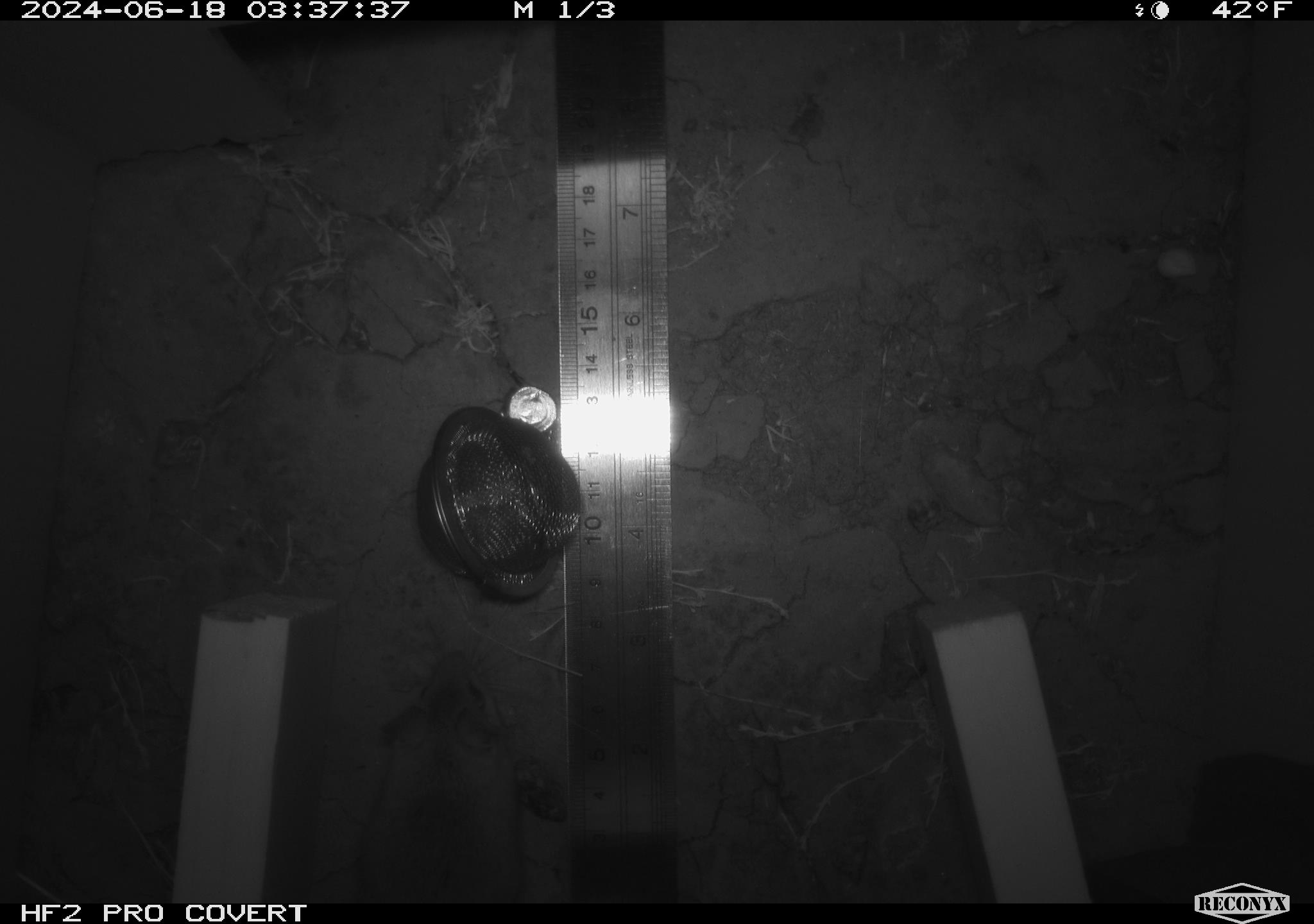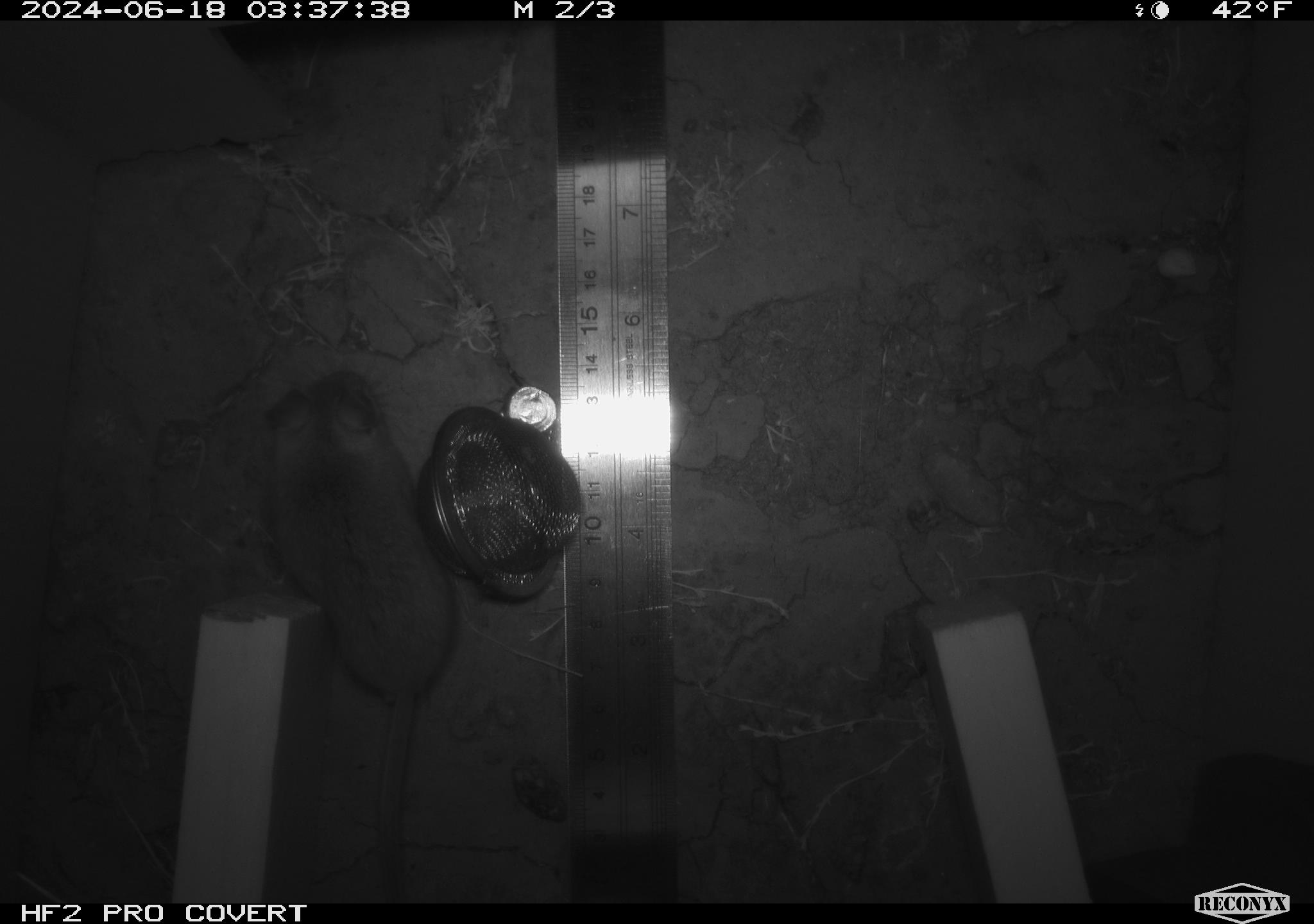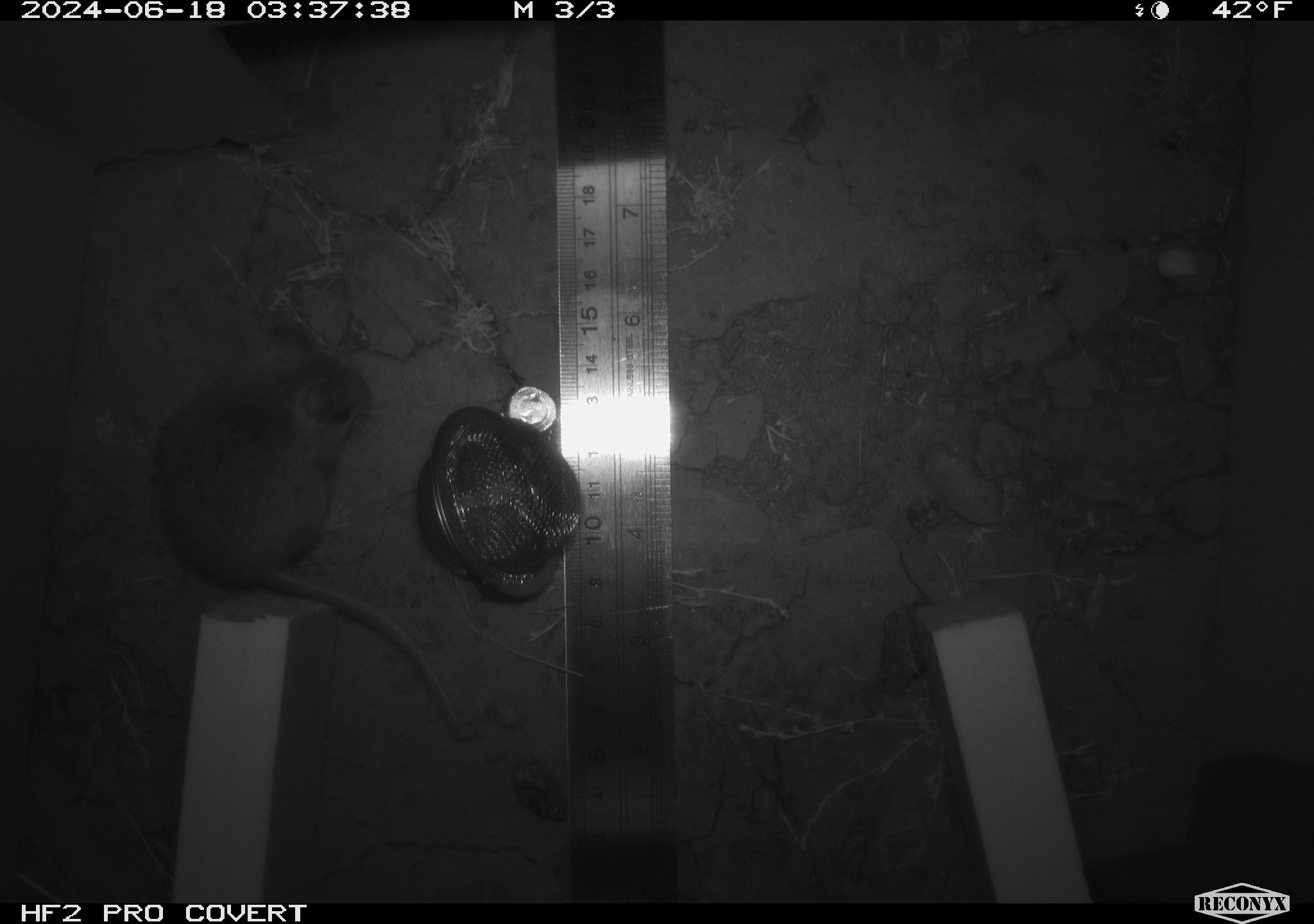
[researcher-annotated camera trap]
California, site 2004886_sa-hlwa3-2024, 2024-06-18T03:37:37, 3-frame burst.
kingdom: Animalia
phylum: Chordata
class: Mammalia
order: Rodentia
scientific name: Rodentia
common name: mouse species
Mouse species (Rodentia).